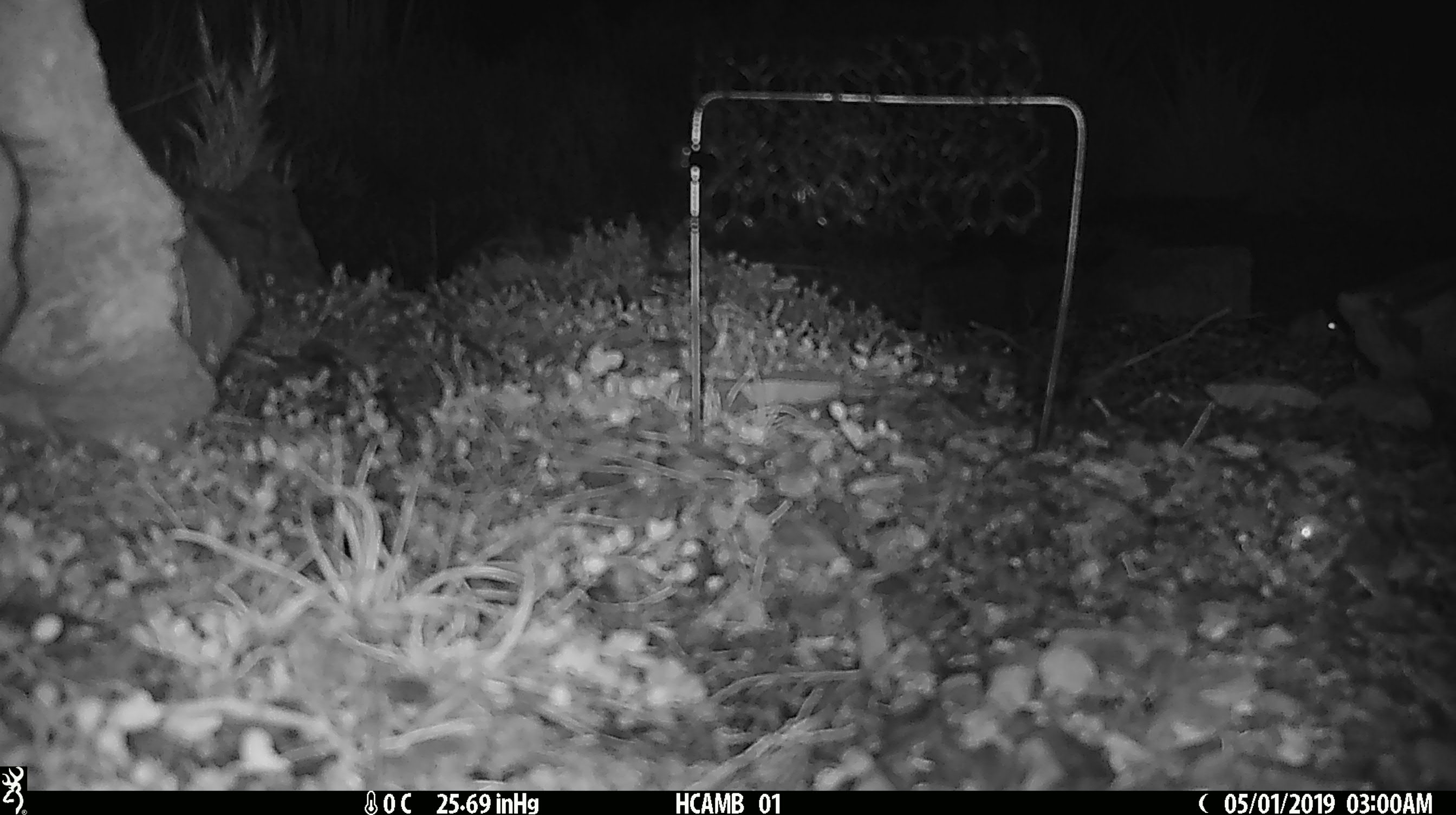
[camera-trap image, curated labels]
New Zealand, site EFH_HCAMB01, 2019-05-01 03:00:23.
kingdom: Animalia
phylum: Chordata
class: Mammalia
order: Rodentia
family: Muridae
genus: Mus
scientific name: Mus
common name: mouse